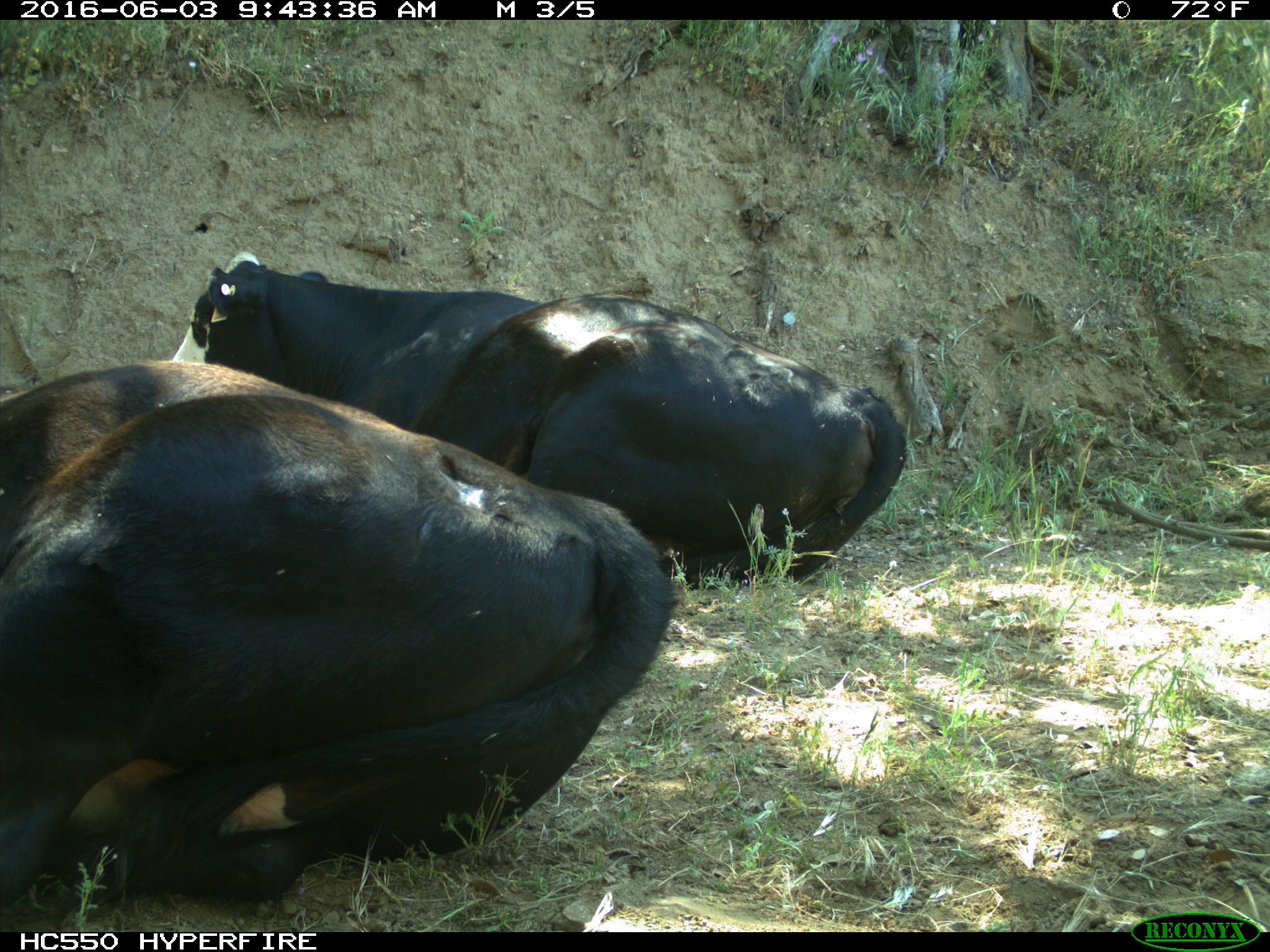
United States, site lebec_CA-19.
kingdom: Animalia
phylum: Chordata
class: Mammalia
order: Artiodactyla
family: Bovidae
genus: Bos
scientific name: Bos taurus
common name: domestic cow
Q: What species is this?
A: Bos taurus (domestic cow).